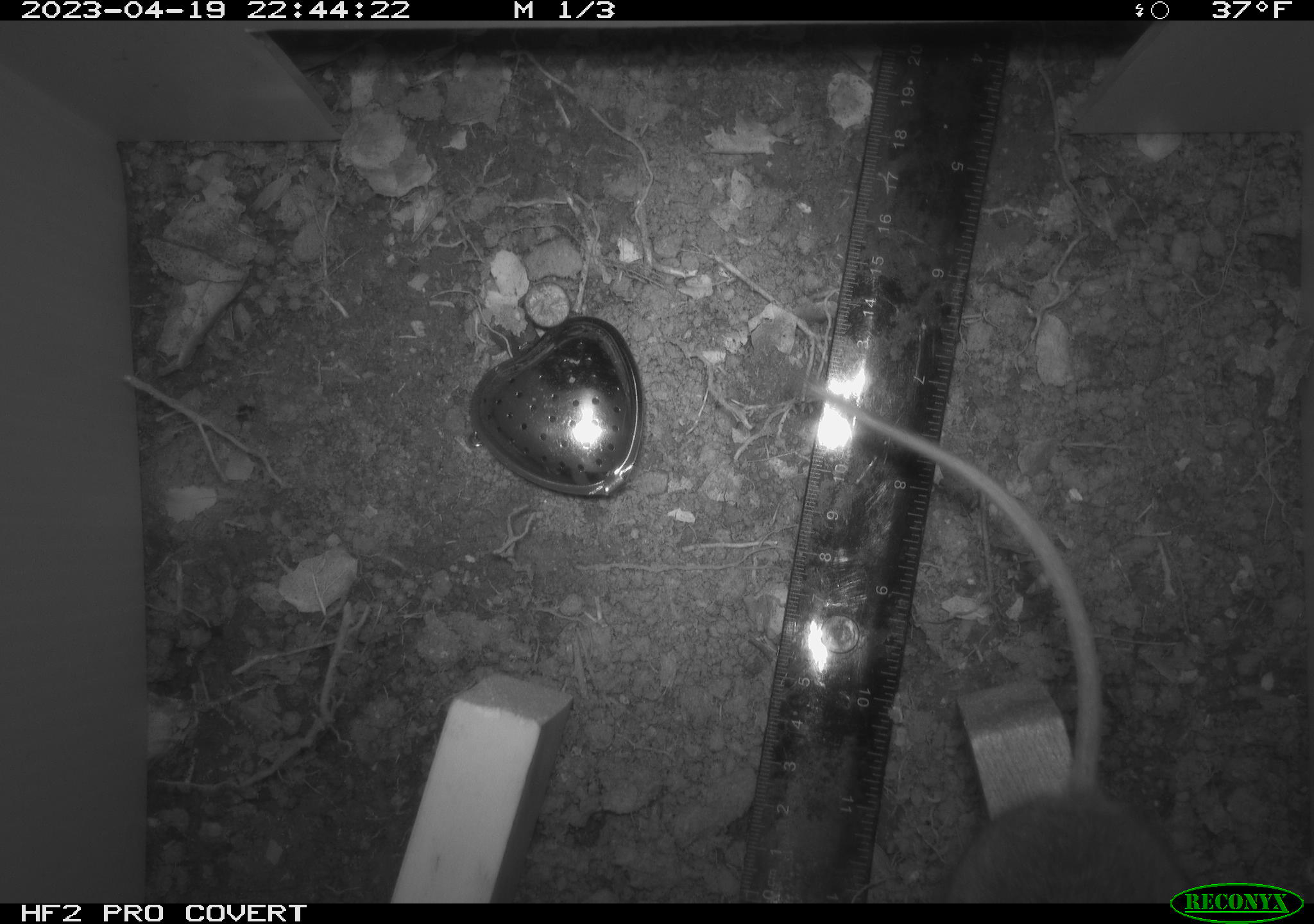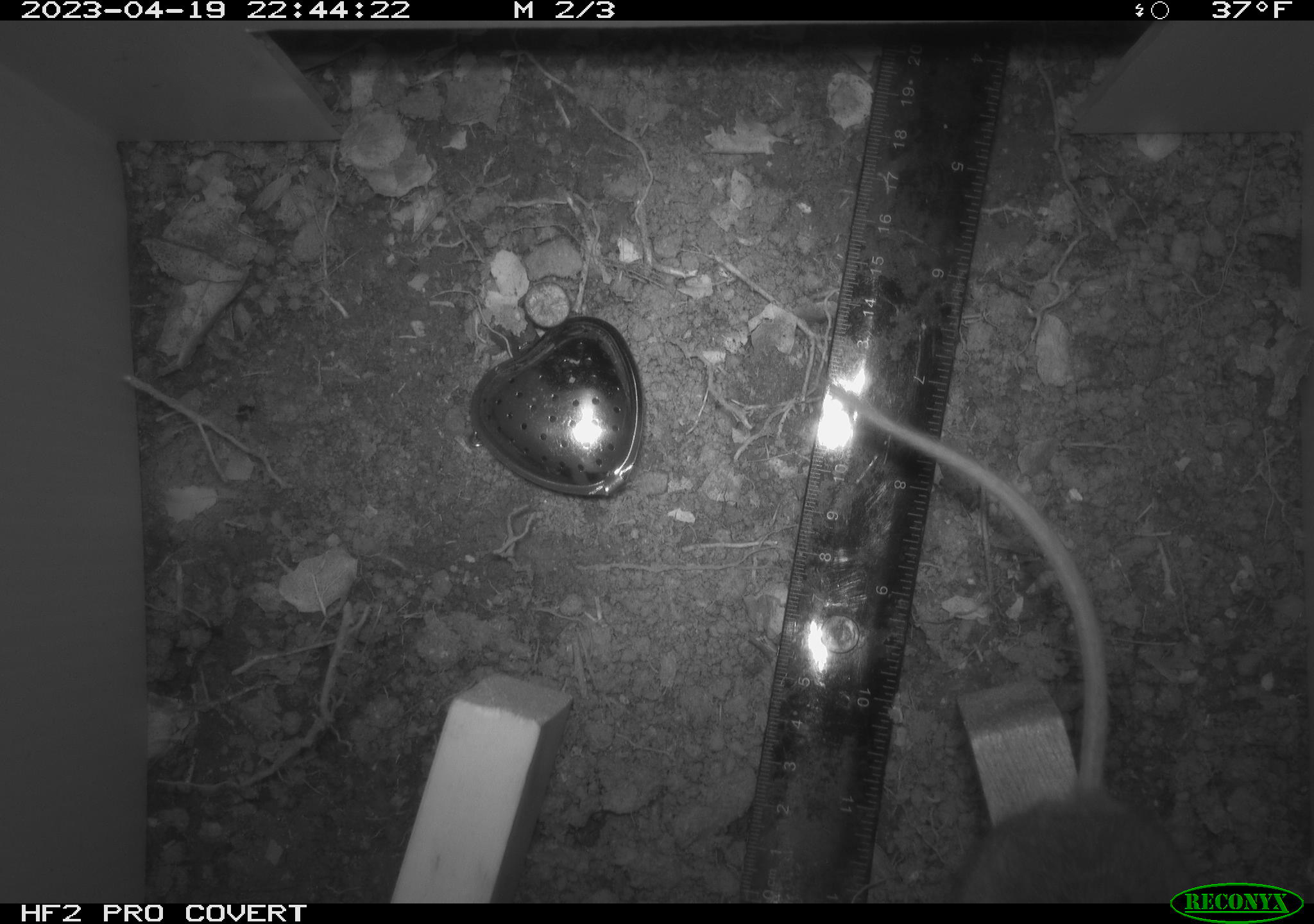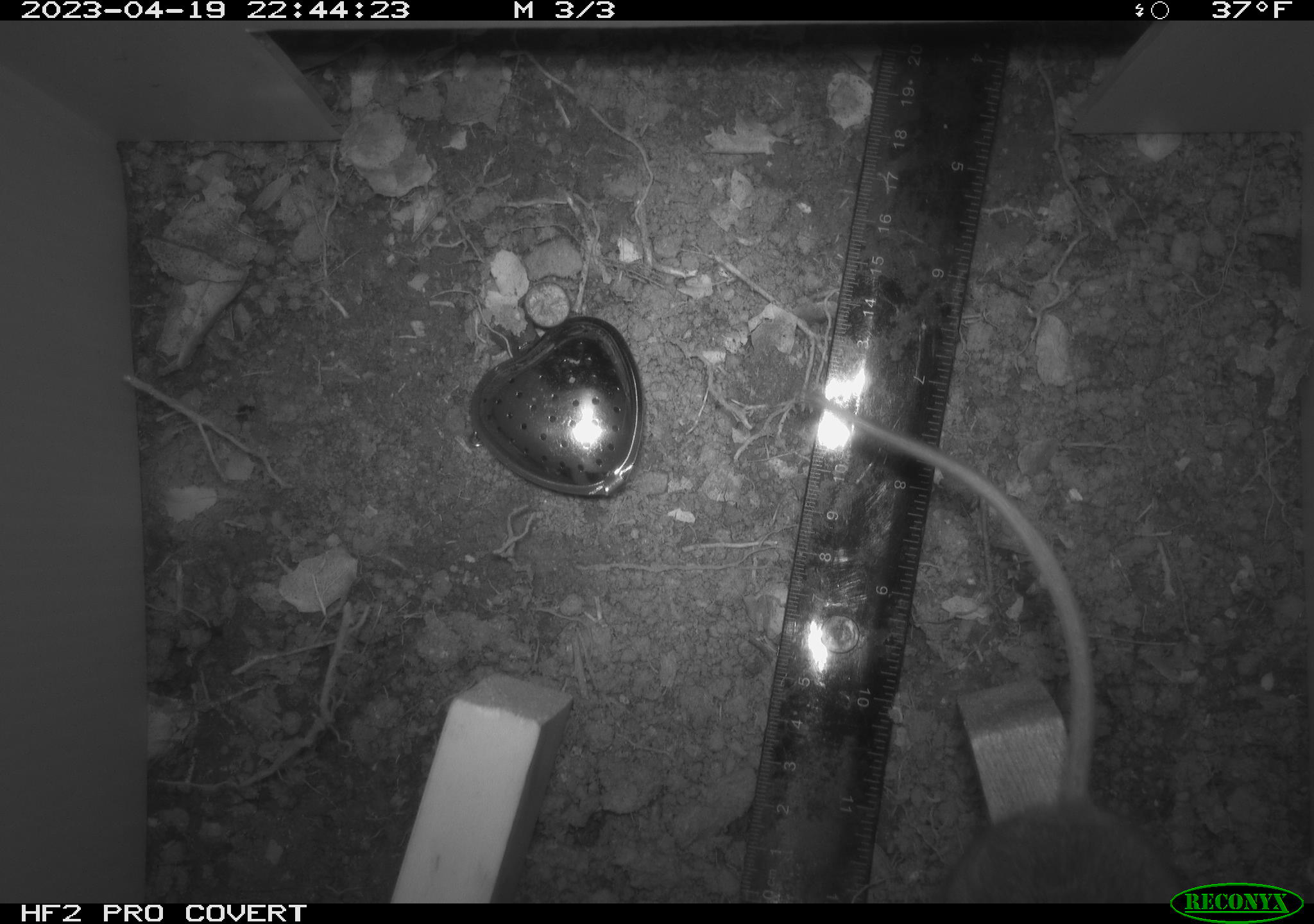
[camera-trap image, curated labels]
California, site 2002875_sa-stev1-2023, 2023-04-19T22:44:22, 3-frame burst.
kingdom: Animalia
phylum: Chordata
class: Mammalia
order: Rodentia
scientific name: Rodentia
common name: mouse species